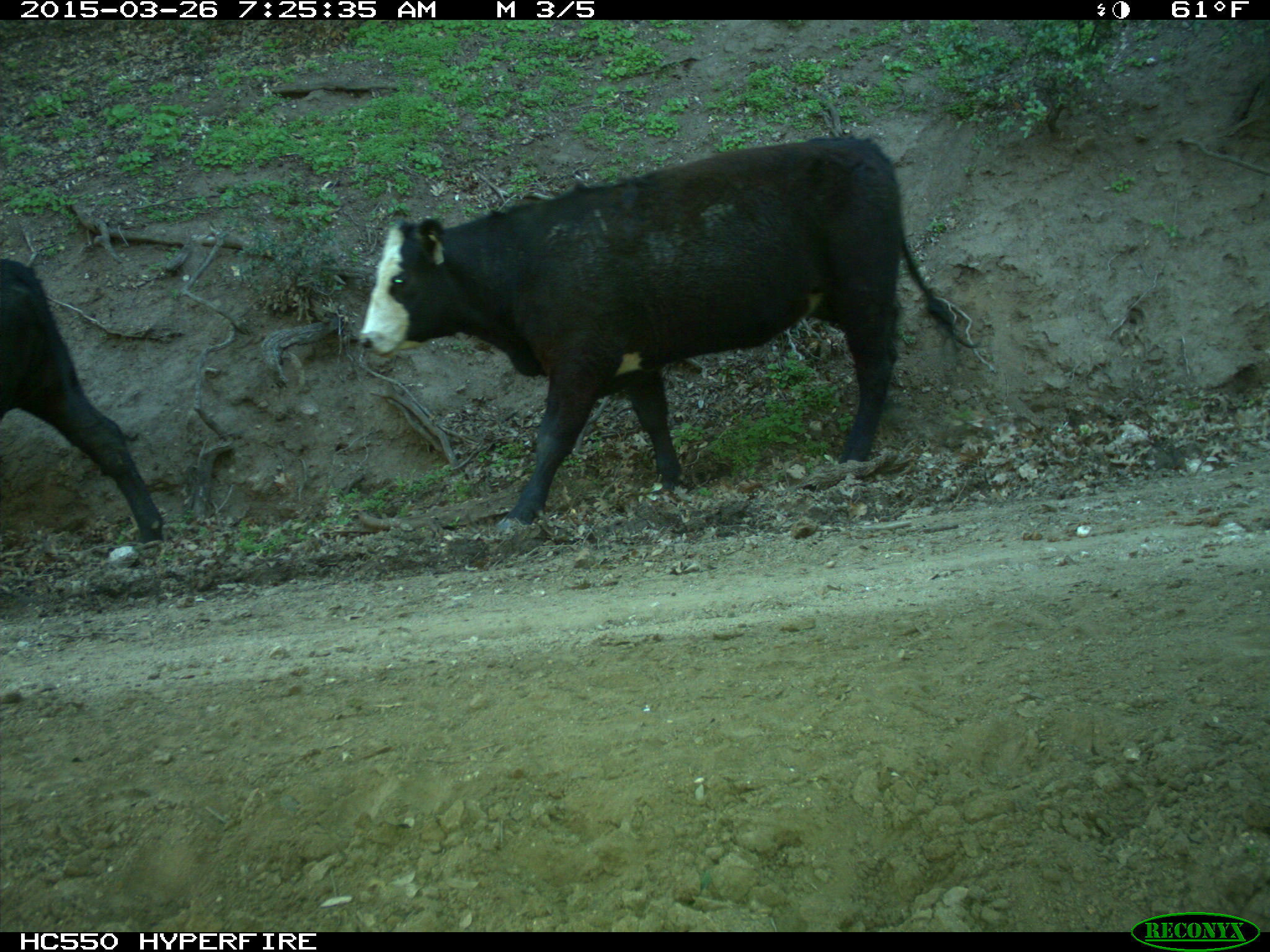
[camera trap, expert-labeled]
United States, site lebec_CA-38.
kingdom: Animalia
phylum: Chordata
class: Mammalia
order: Artiodactyla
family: Bovidae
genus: Bos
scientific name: Bos taurus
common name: domestic cow